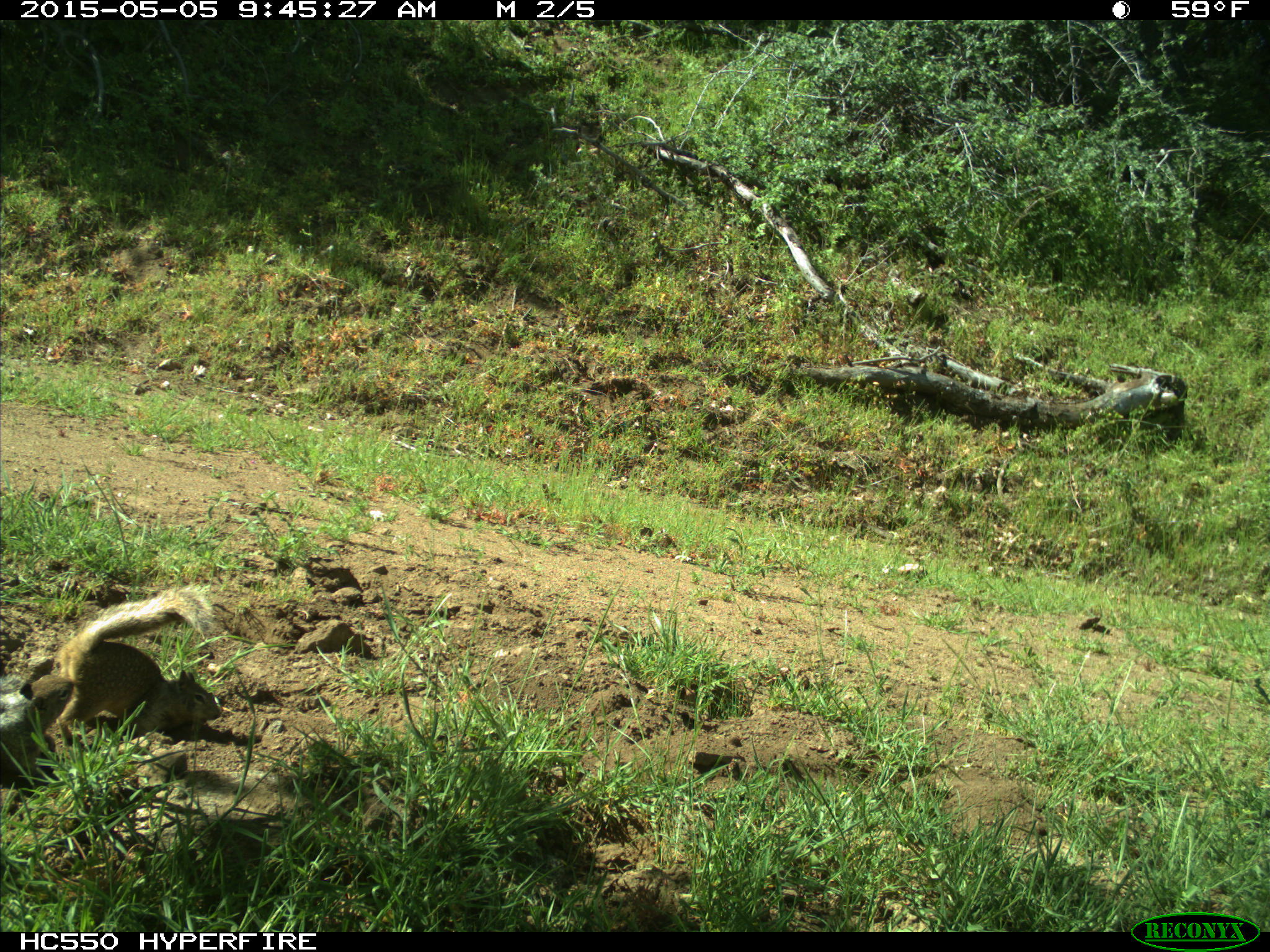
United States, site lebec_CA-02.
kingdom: Animalia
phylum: Chordata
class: Mammalia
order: Rodentia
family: Sciuridae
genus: Otospermophilus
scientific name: Otospermophilus beecheyi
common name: california ground squirrel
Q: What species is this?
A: Otospermophilus beecheyi (california ground squirrel).